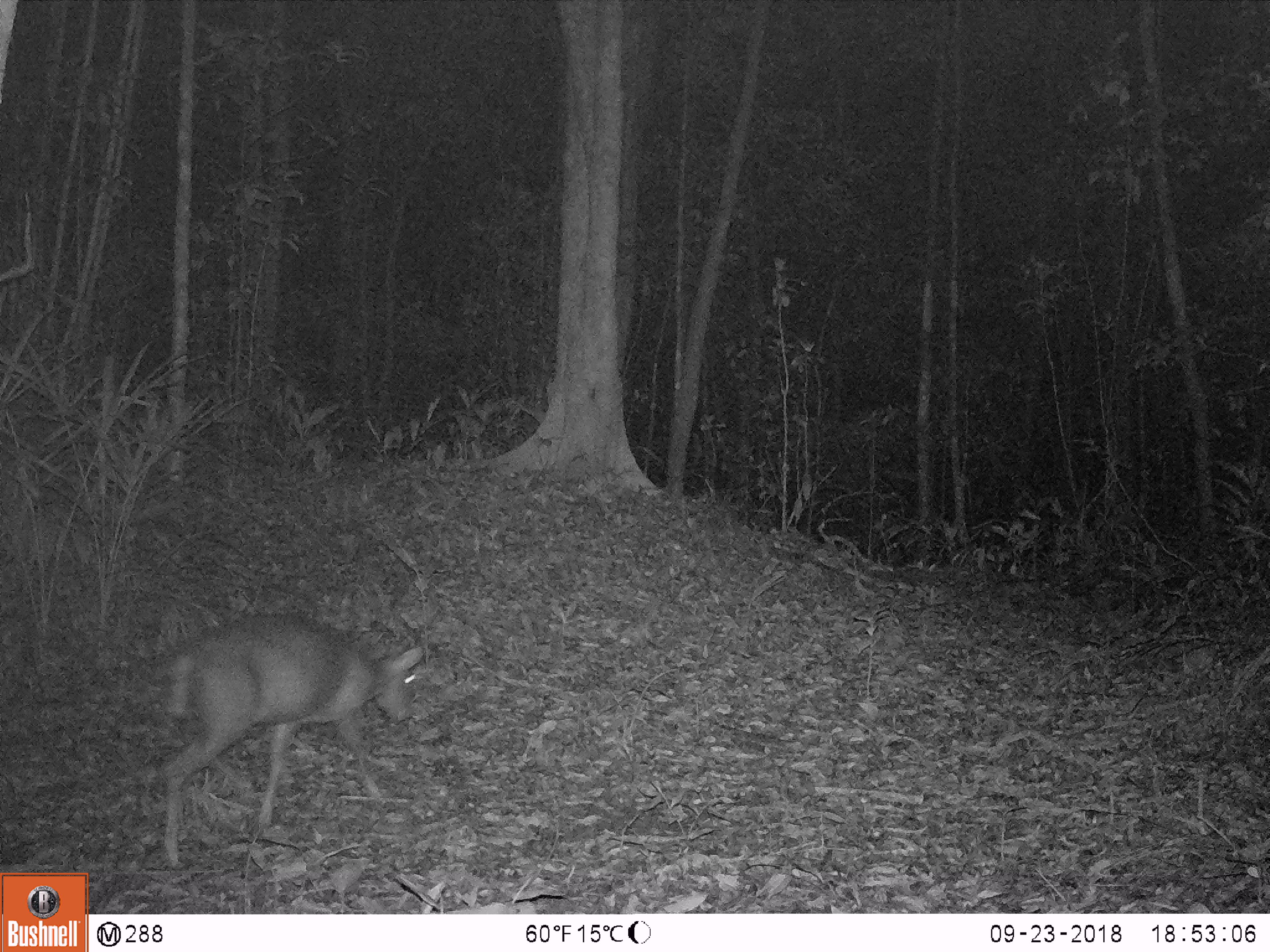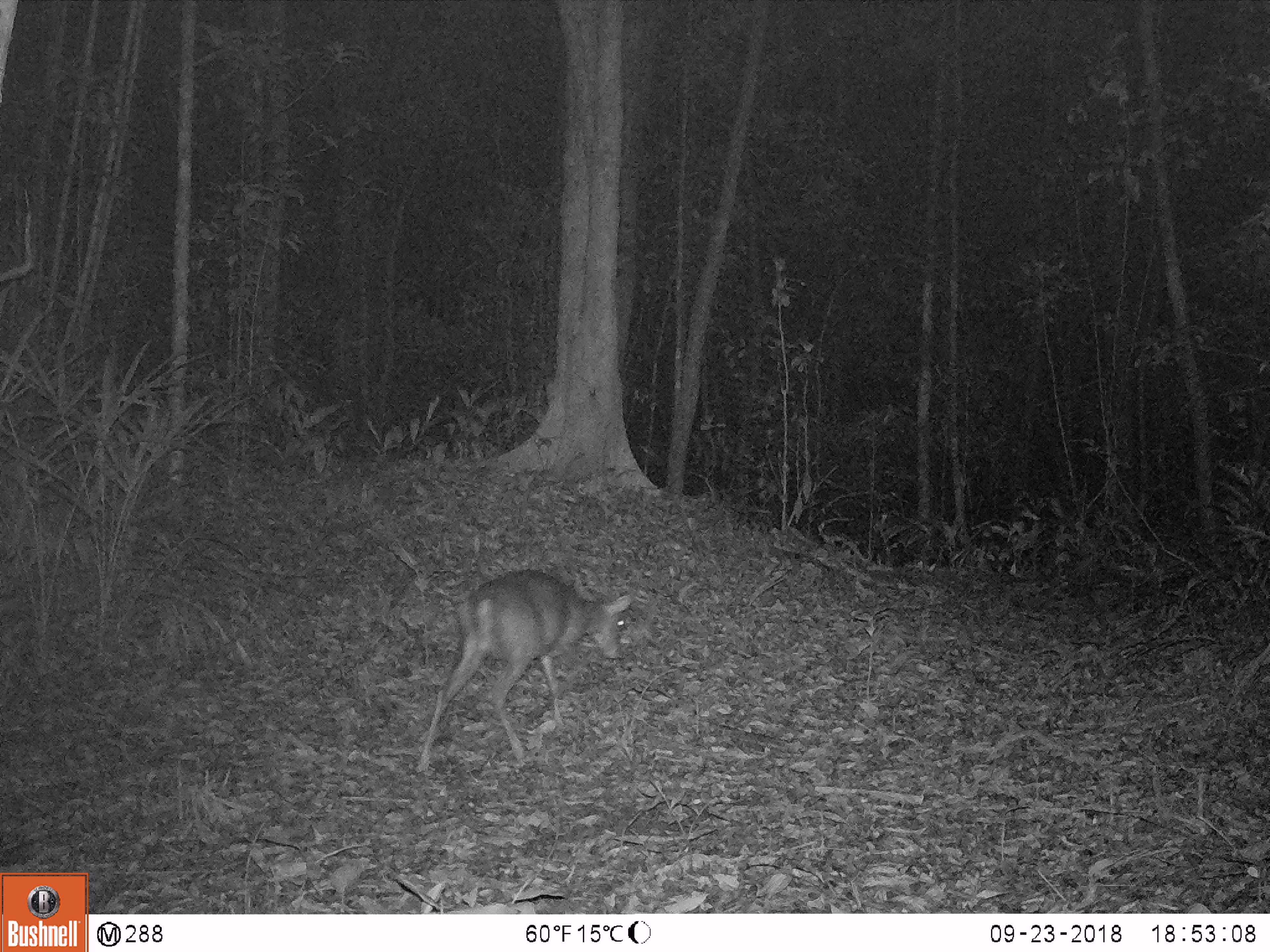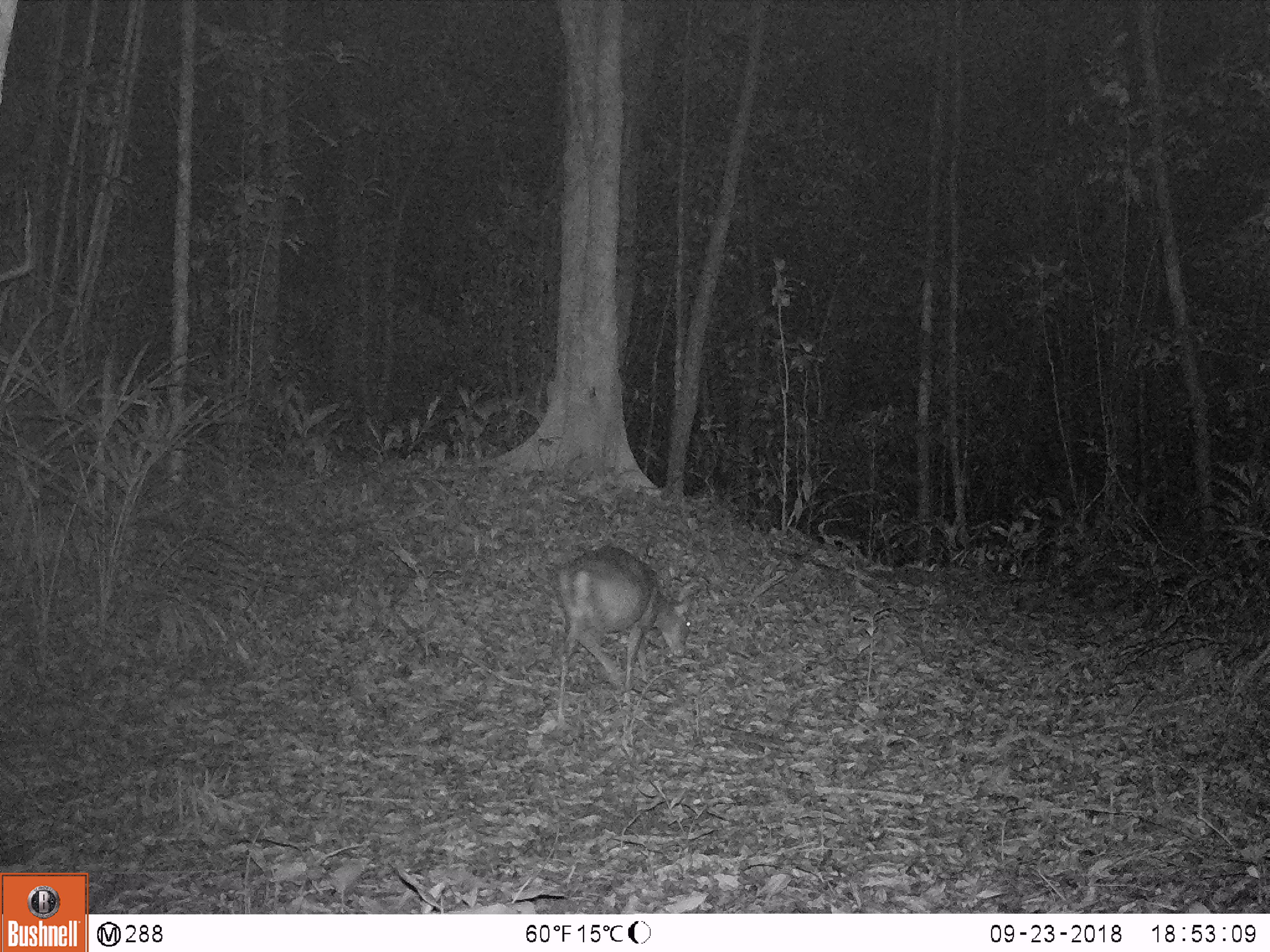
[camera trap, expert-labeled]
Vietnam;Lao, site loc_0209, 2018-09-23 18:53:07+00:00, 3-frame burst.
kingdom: Animalia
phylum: Chordata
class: Mammalia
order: Artiodactyla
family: Cervidae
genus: Muntiacus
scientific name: Muntiacus rooseveltorum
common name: roosevelt's muntjac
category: roosevelts muntjac group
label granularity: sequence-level